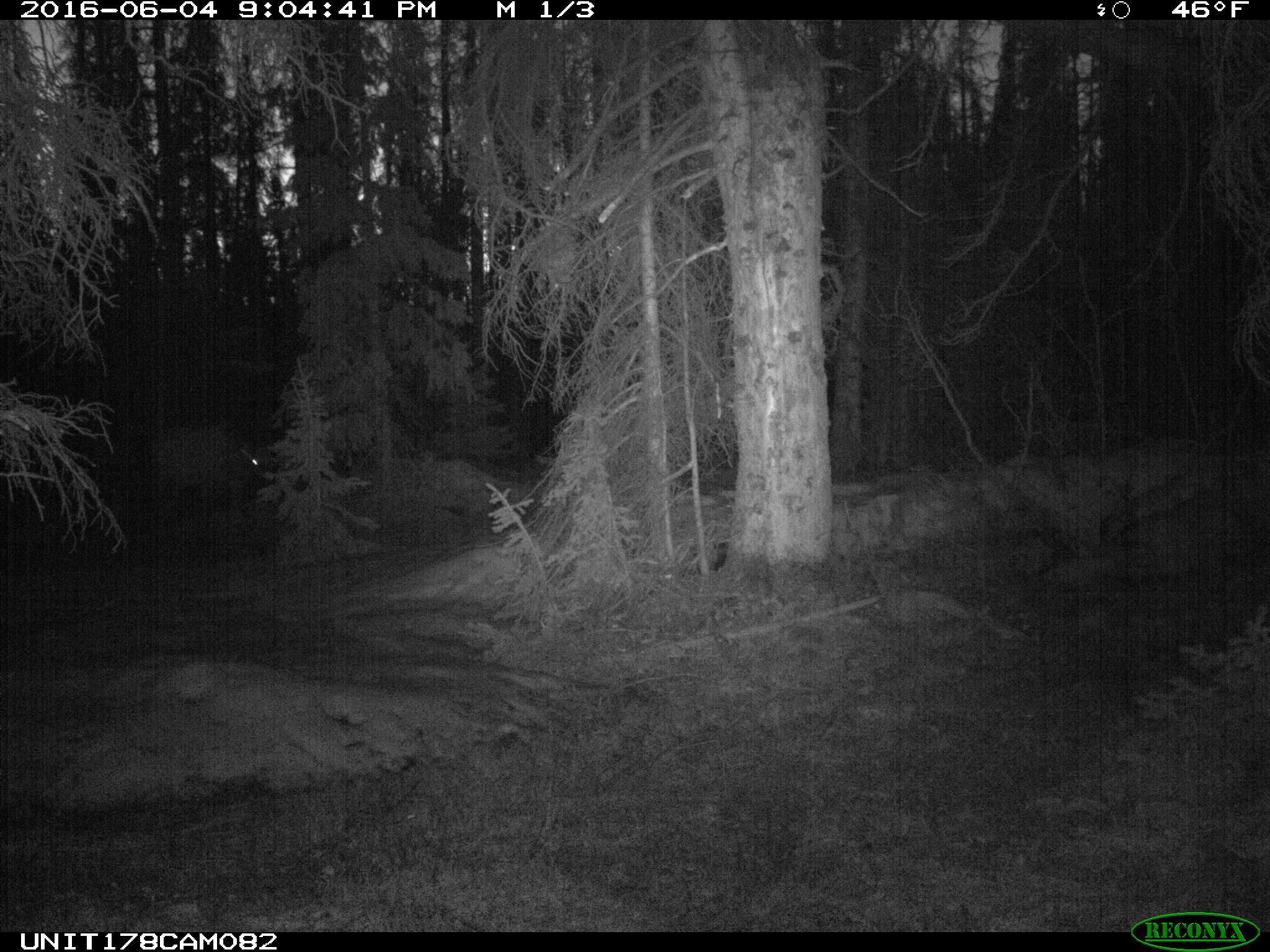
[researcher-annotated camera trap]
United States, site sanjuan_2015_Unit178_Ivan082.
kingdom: Animalia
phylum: Chordata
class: Mammalia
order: Artiodactyla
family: Cervidae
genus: Cervus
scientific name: Cervus elaphus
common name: red deer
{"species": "Cervus elaphus (red deer)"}